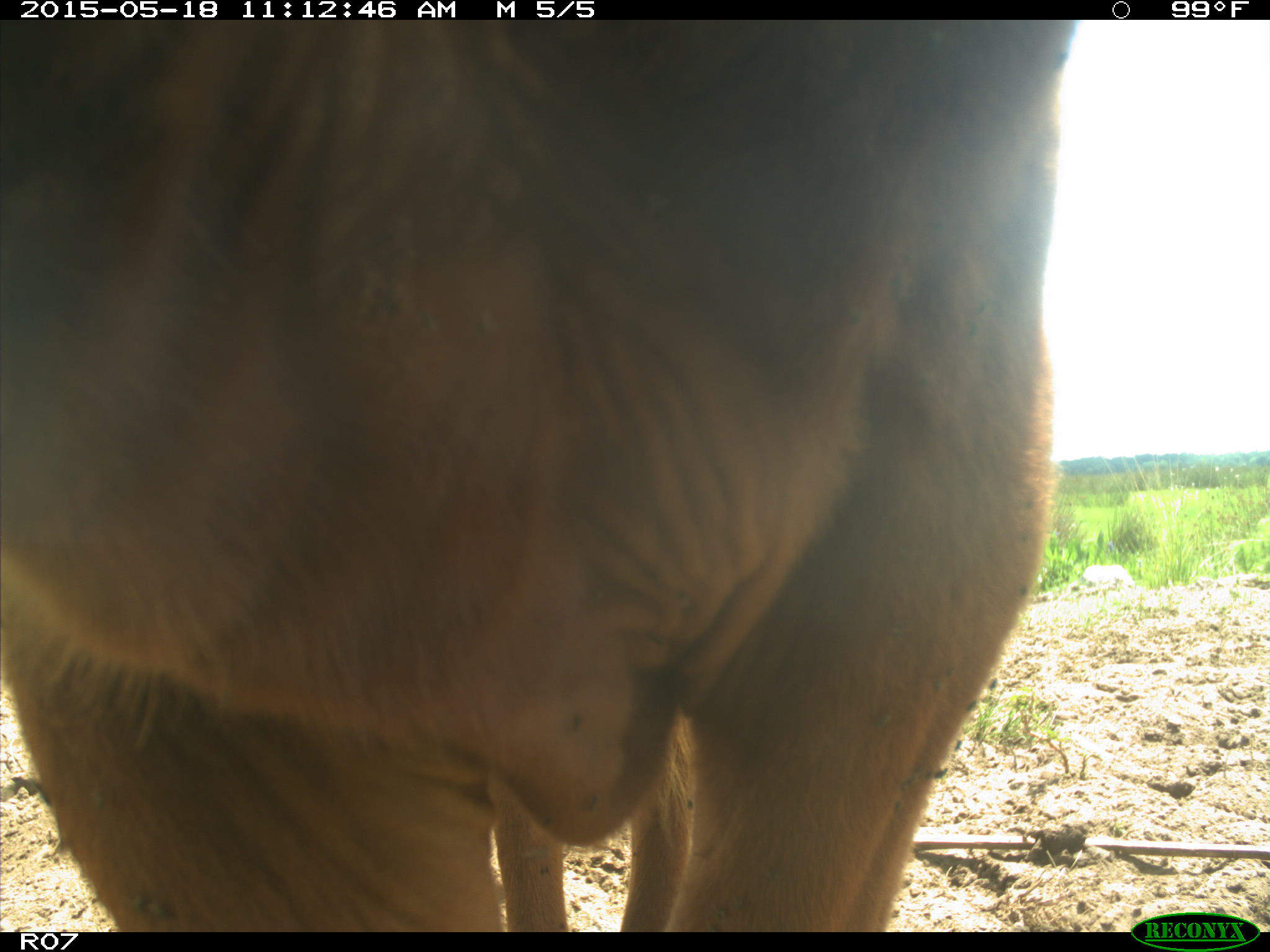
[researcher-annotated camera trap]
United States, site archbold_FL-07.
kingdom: Animalia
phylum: Chordata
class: Mammalia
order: Artiodactyla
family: Bovidae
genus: Bos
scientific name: Bos taurus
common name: domestic cow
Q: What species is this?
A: Bos taurus (domestic cow).